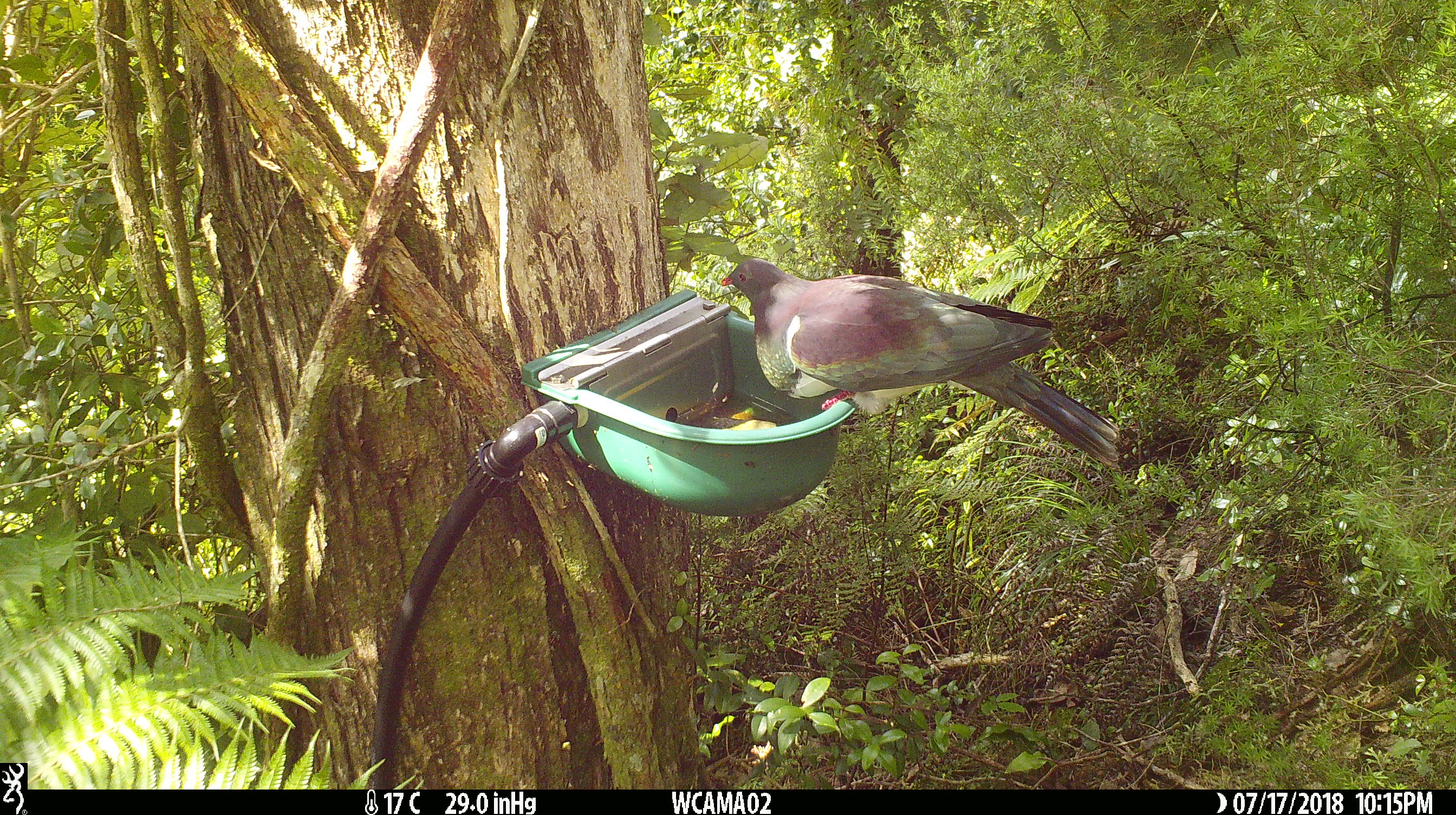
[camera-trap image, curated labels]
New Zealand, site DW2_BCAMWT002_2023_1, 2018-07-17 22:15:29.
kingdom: Animalia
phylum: Chordata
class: Aves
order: Columbiformes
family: Columbidae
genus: Hemiphaga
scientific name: Hemiphaga novaeseelandiae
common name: new zealand pigeon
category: kereru